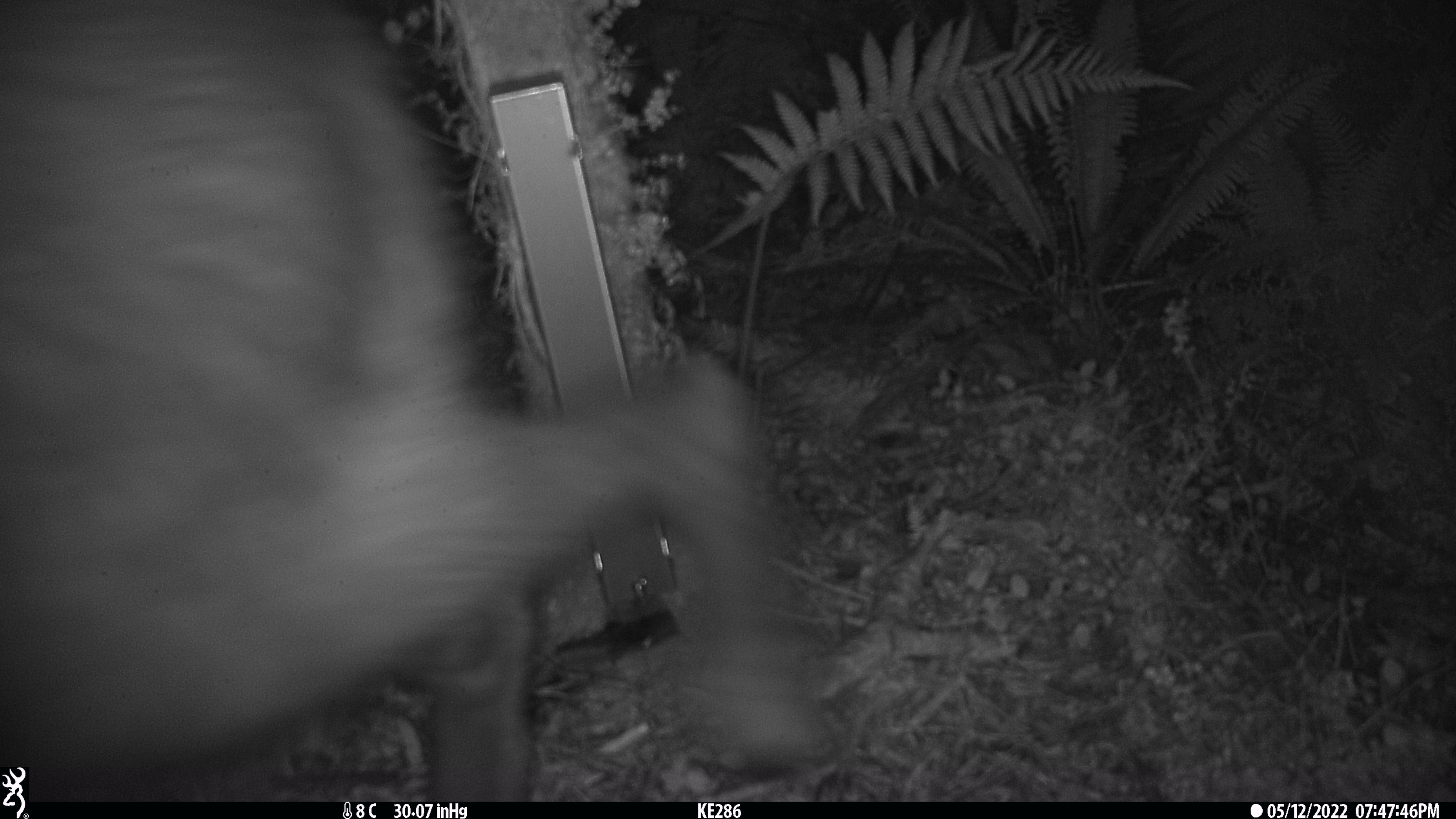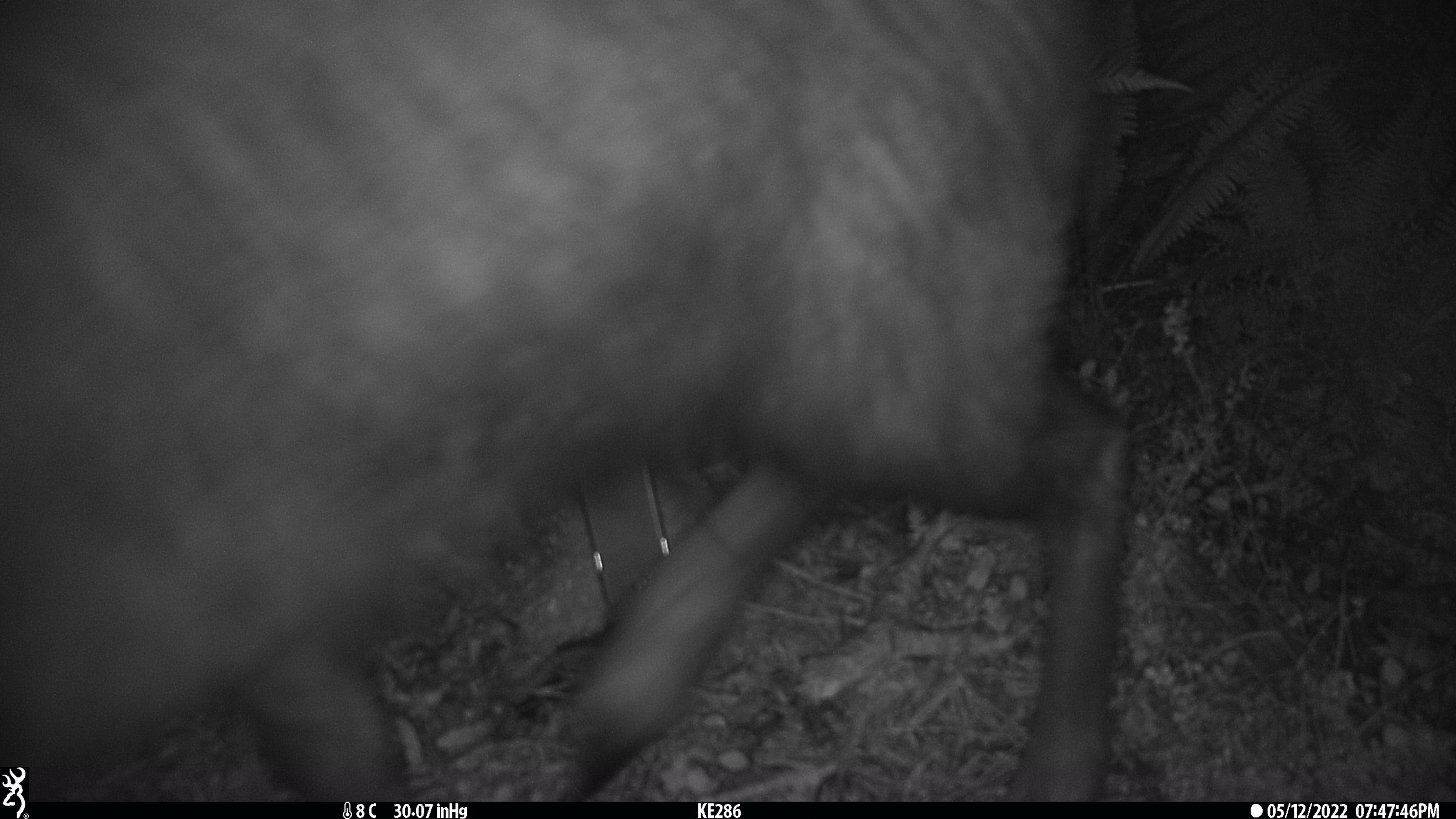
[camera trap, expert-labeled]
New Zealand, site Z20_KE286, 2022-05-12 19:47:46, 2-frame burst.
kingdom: Animalia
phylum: Chordata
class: Mammalia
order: Artiodactyla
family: Bovidae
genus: Rupicapra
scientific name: Rupicapra rupicapra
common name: alpine chamois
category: chamois